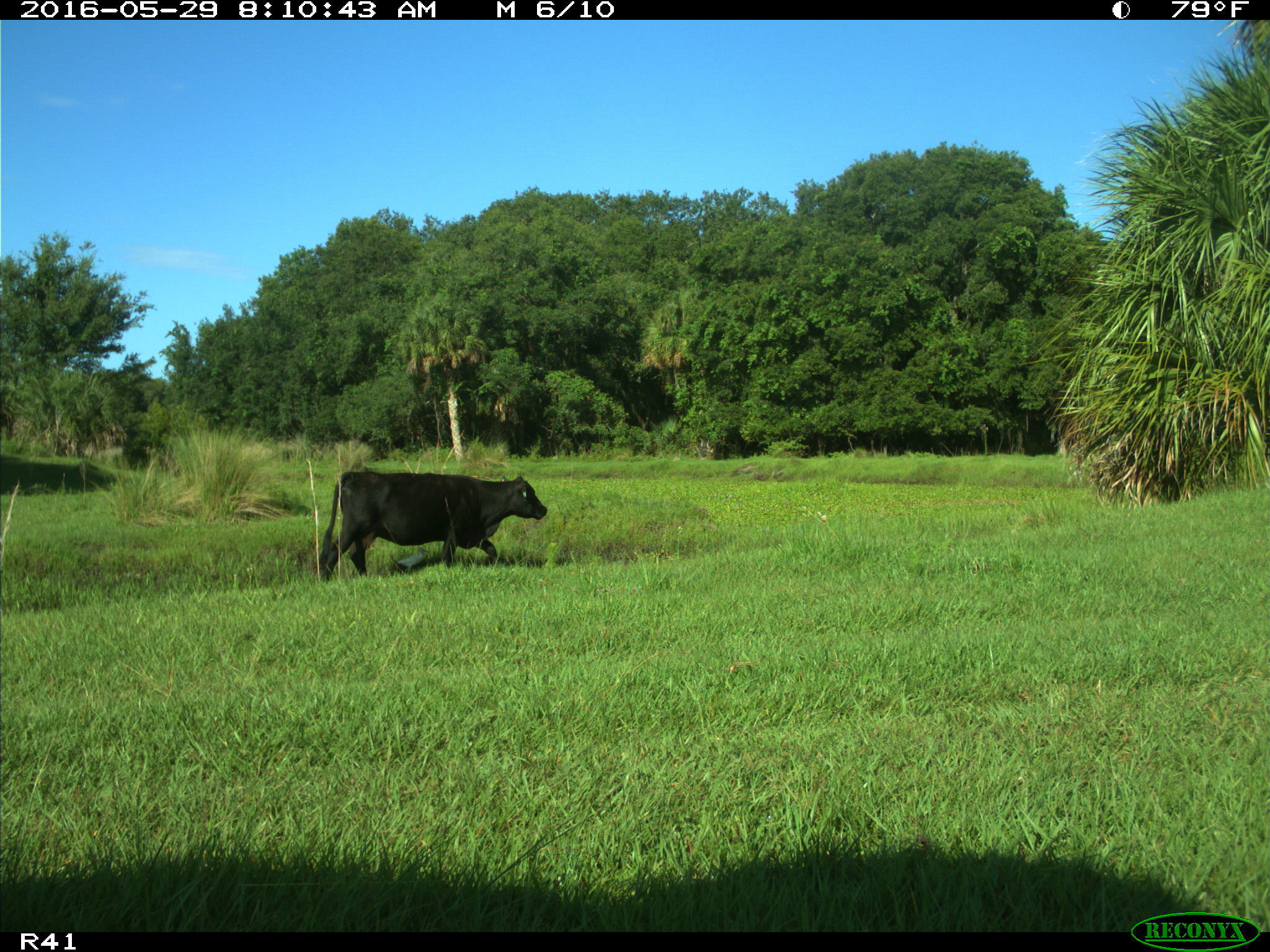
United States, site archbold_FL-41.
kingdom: Animalia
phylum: Chordata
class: Mammalia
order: Artiodactyla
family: Bovidae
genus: Bos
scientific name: Bos taurus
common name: domestic cow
Bos taurus (domestic cow).